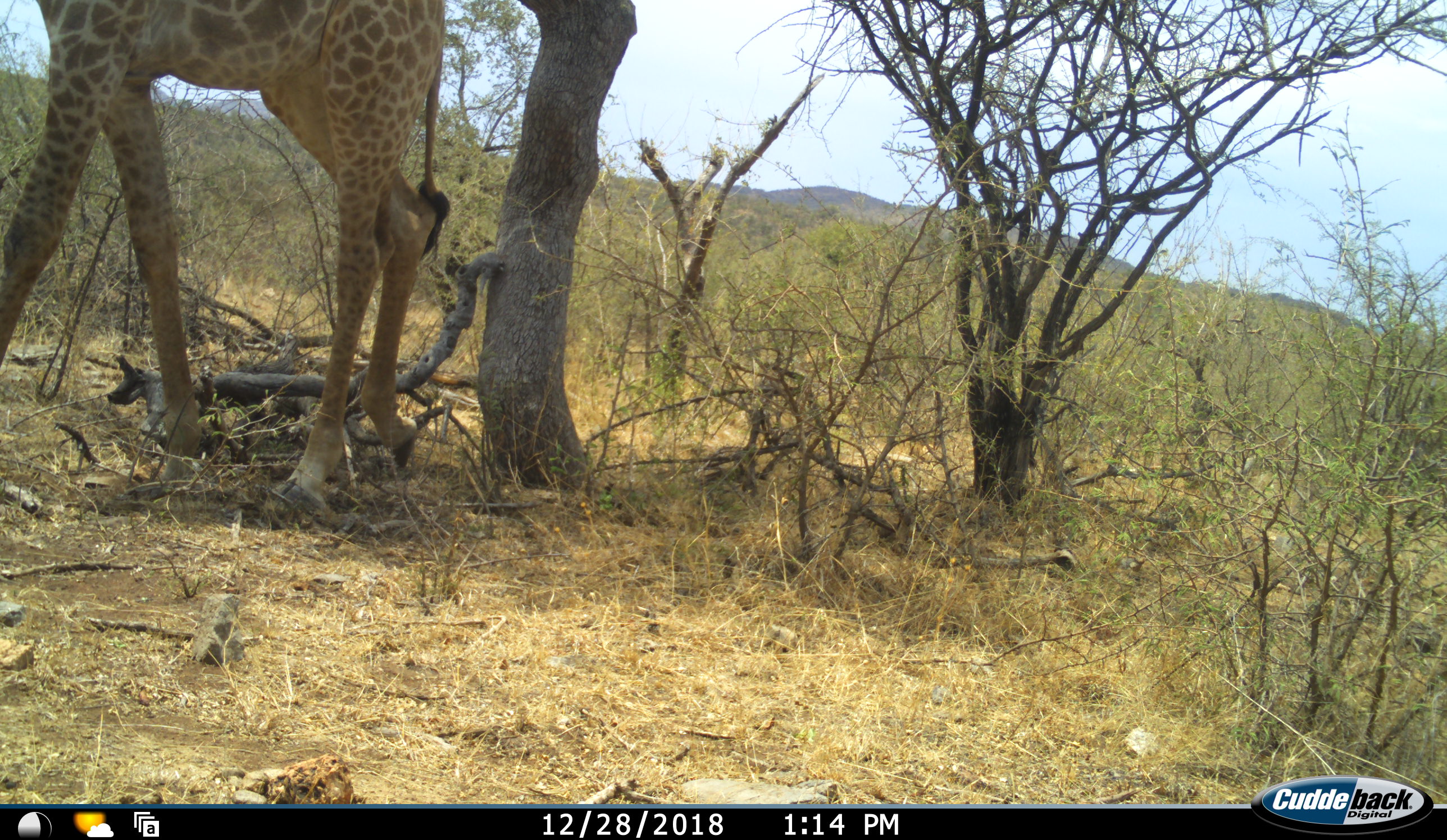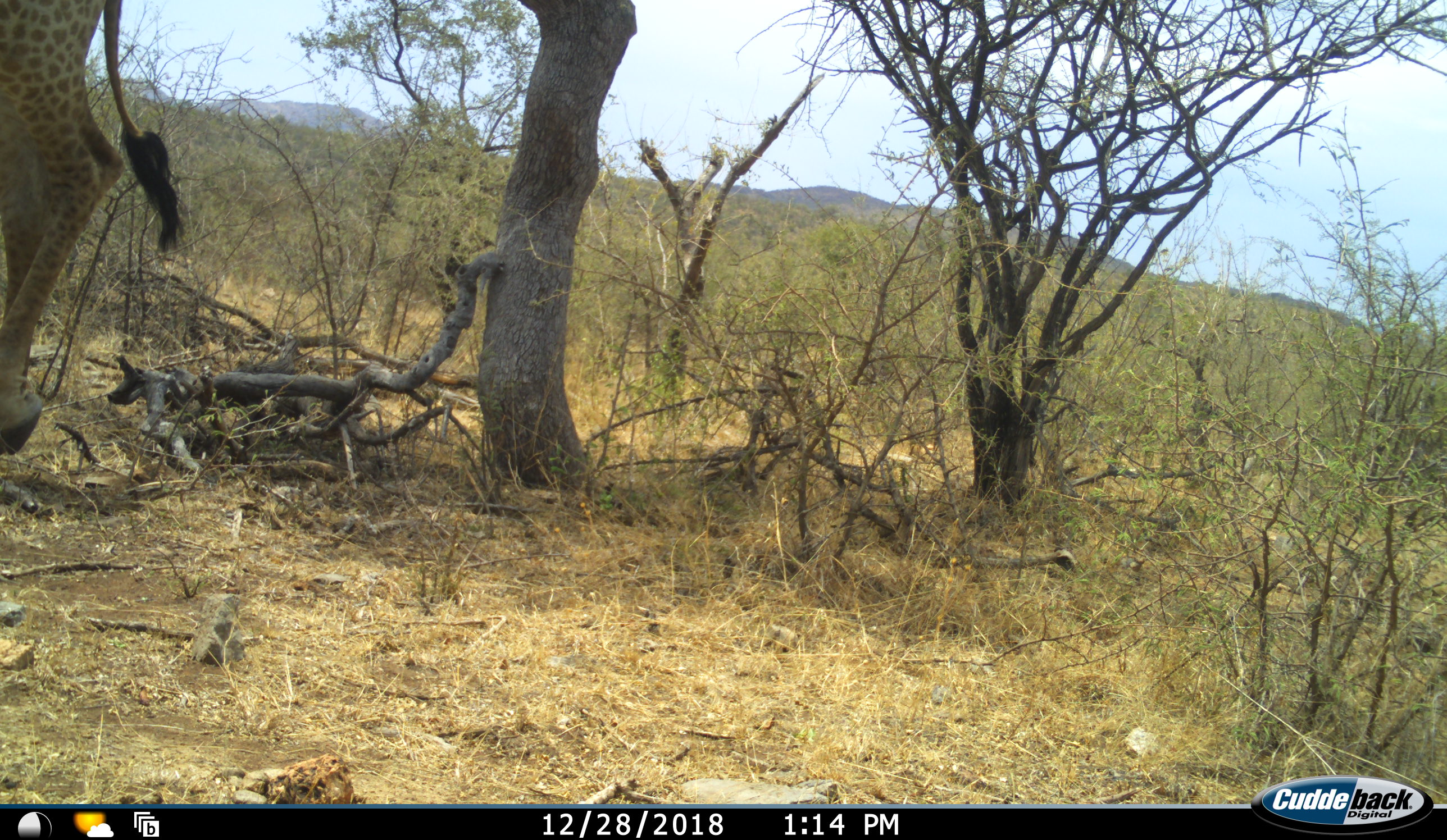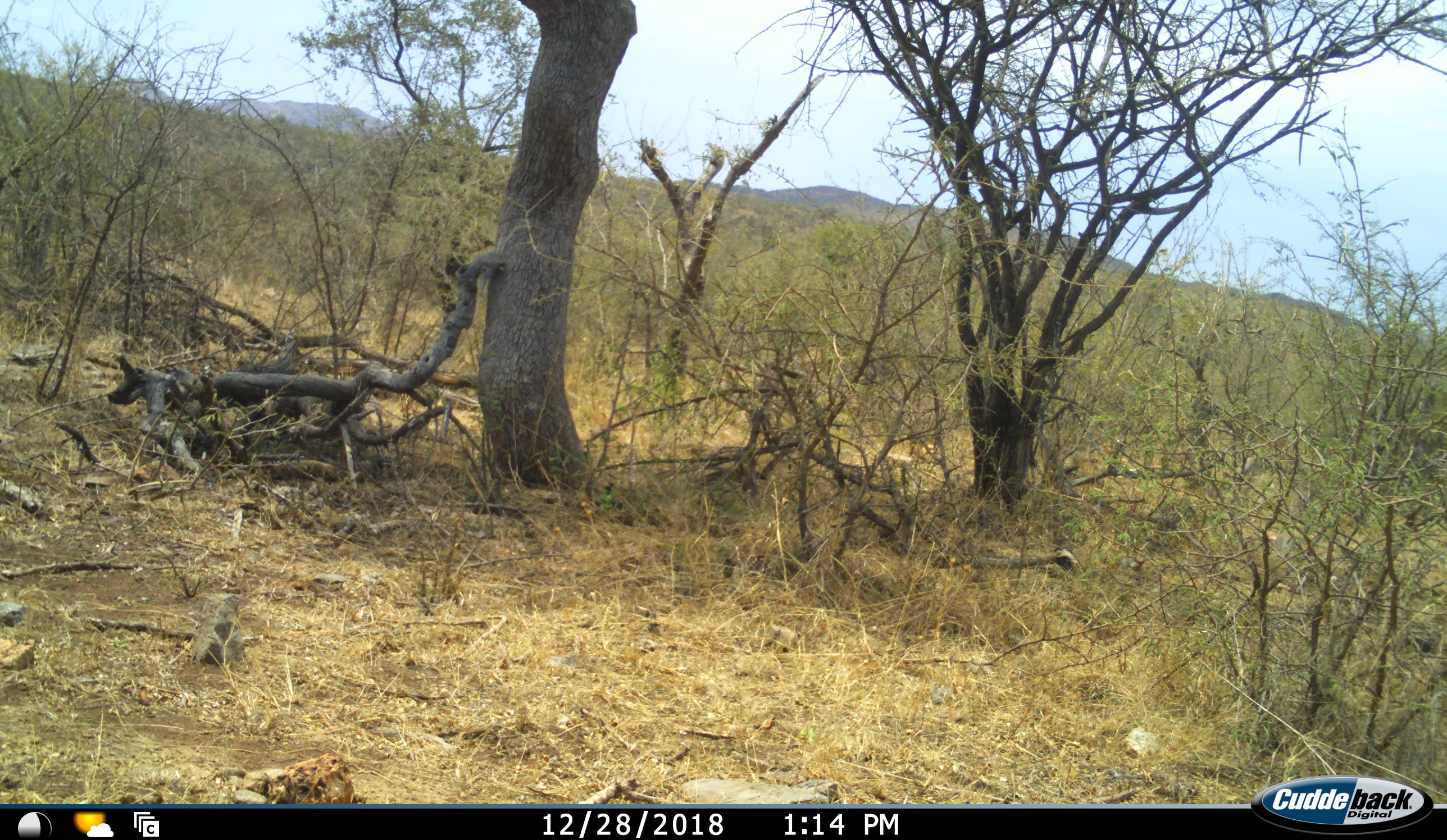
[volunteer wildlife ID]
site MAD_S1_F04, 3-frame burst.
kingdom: Animalia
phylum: Chordata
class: Mammalia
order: Artiodactyla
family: Giraffidae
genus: Giraffa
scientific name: Giraffa camelopardalis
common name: giraffe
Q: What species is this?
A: Giraffe (Giraffa camelopardalis).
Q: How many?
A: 1.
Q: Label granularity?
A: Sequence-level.